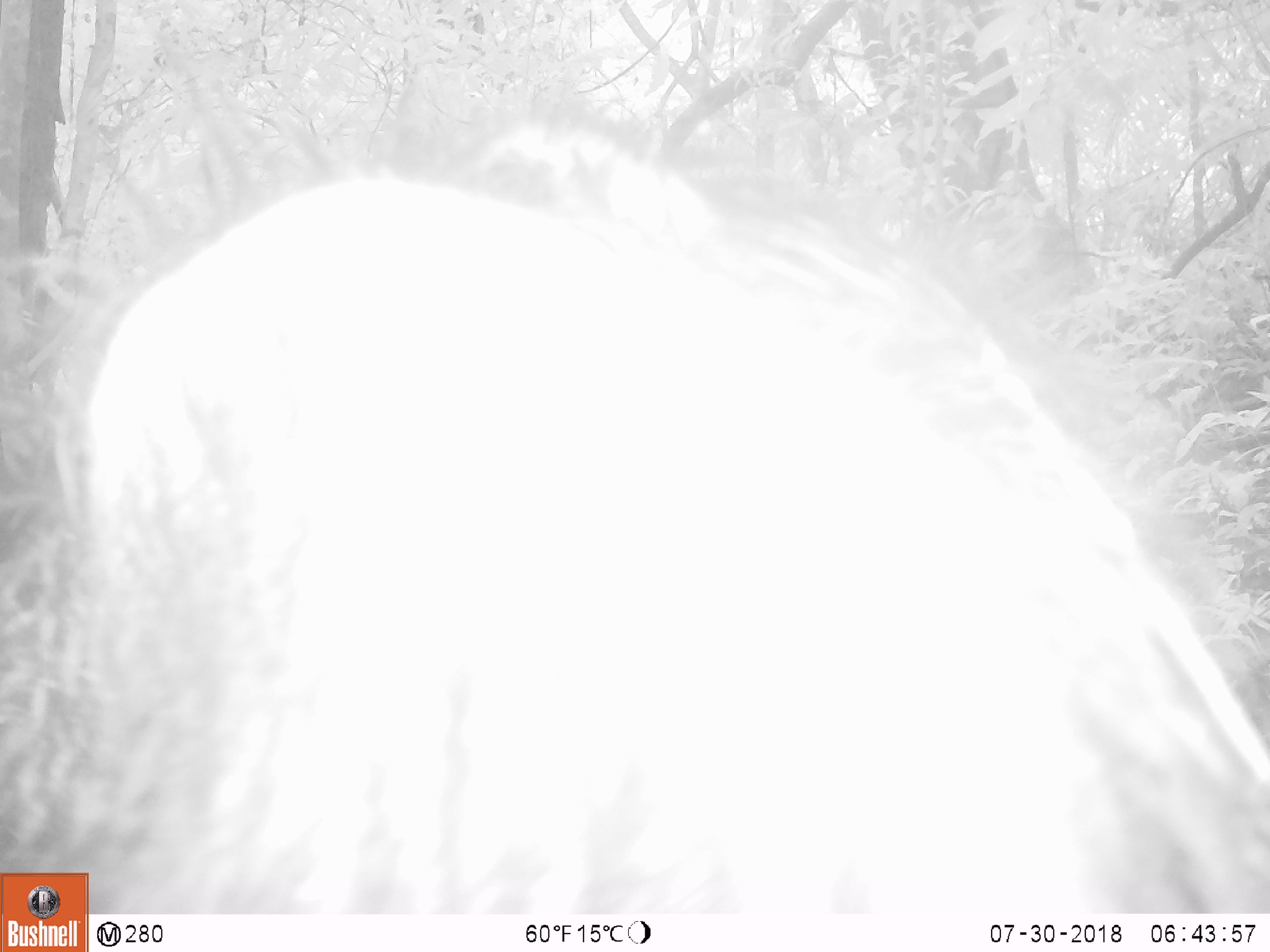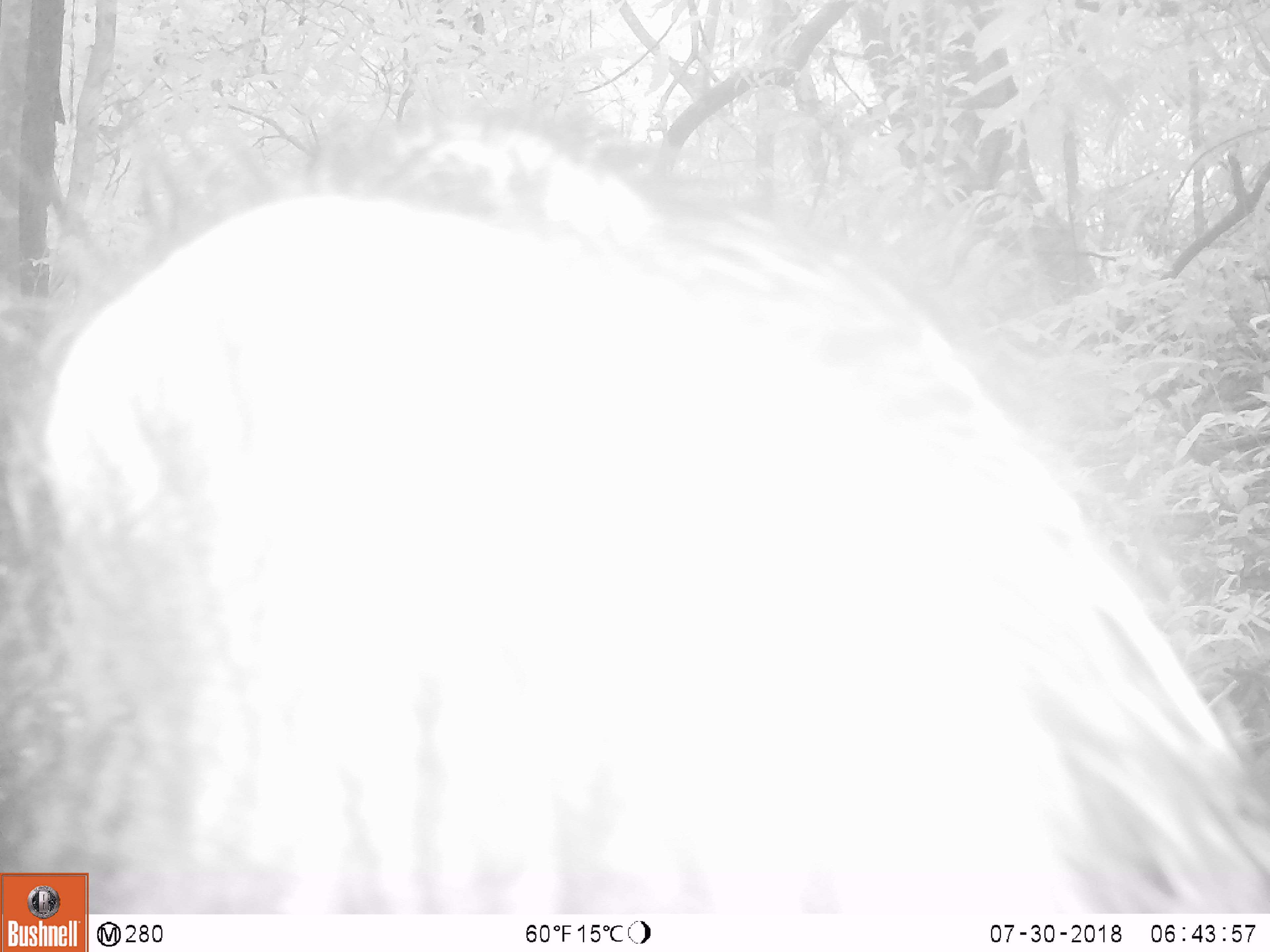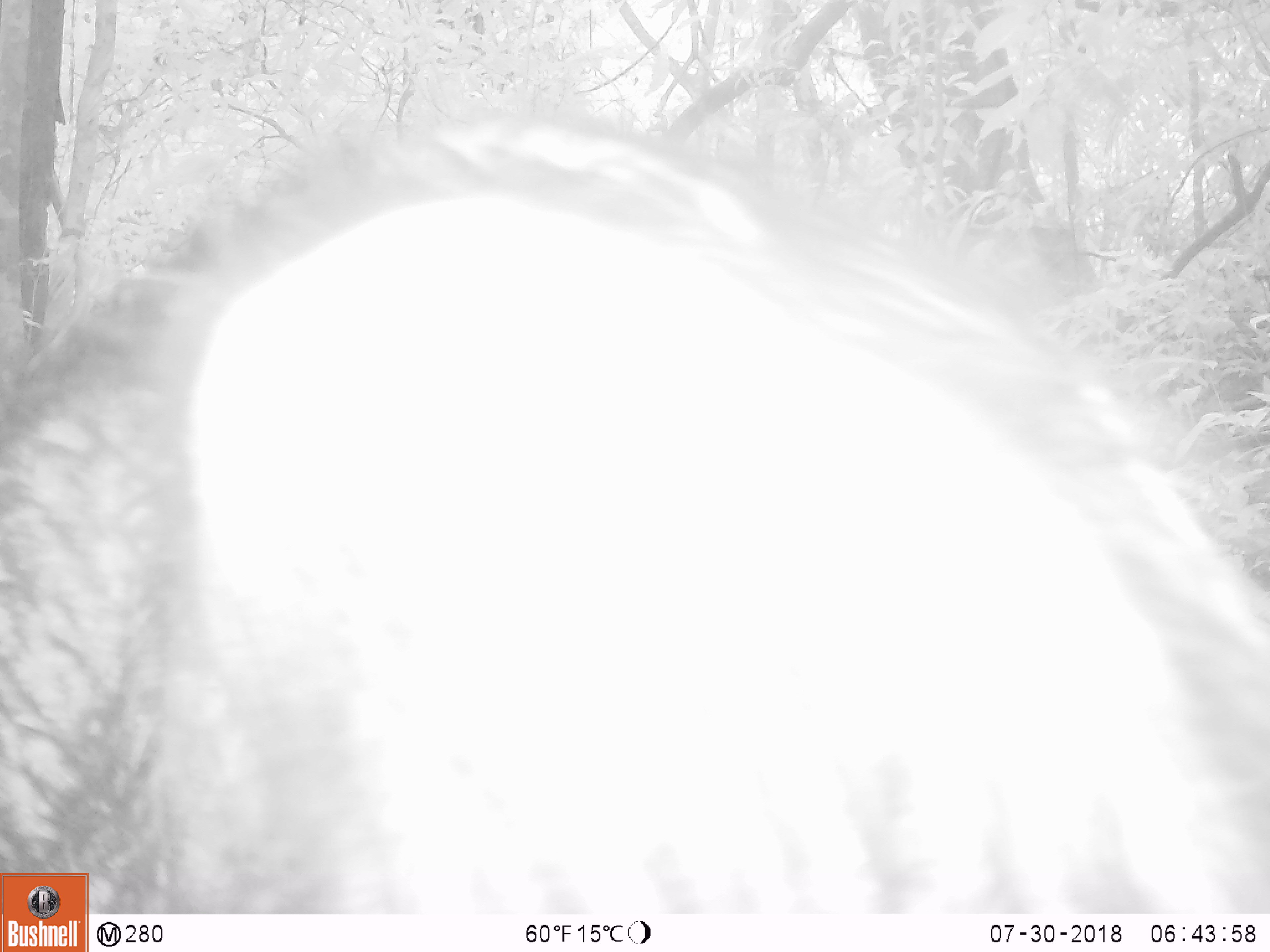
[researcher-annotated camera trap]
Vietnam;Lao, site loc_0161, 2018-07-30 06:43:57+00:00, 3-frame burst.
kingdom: Animalia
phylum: Chordata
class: Mammalia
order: Artiodactyla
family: Suidae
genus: Sus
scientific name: Sus scrofa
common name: eurasian wild pig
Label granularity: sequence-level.